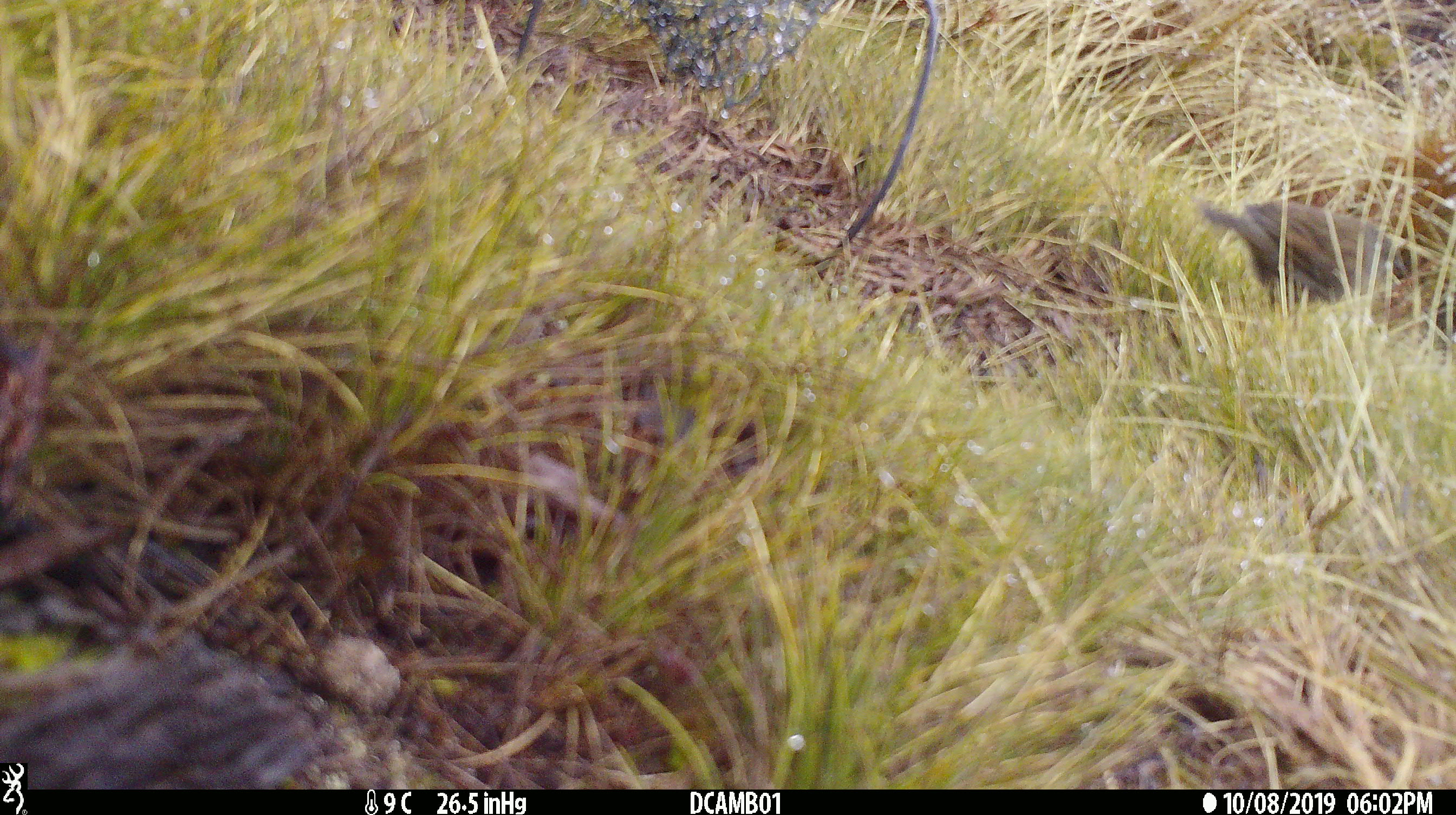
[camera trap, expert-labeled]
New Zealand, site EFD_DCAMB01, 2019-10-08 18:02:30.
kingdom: Animalia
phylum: Chordata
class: Aves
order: Passeriformes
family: Prunellidae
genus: Prunella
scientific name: Prunella modularis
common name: dunnock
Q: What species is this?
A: Dunnock (Prunella modularis).